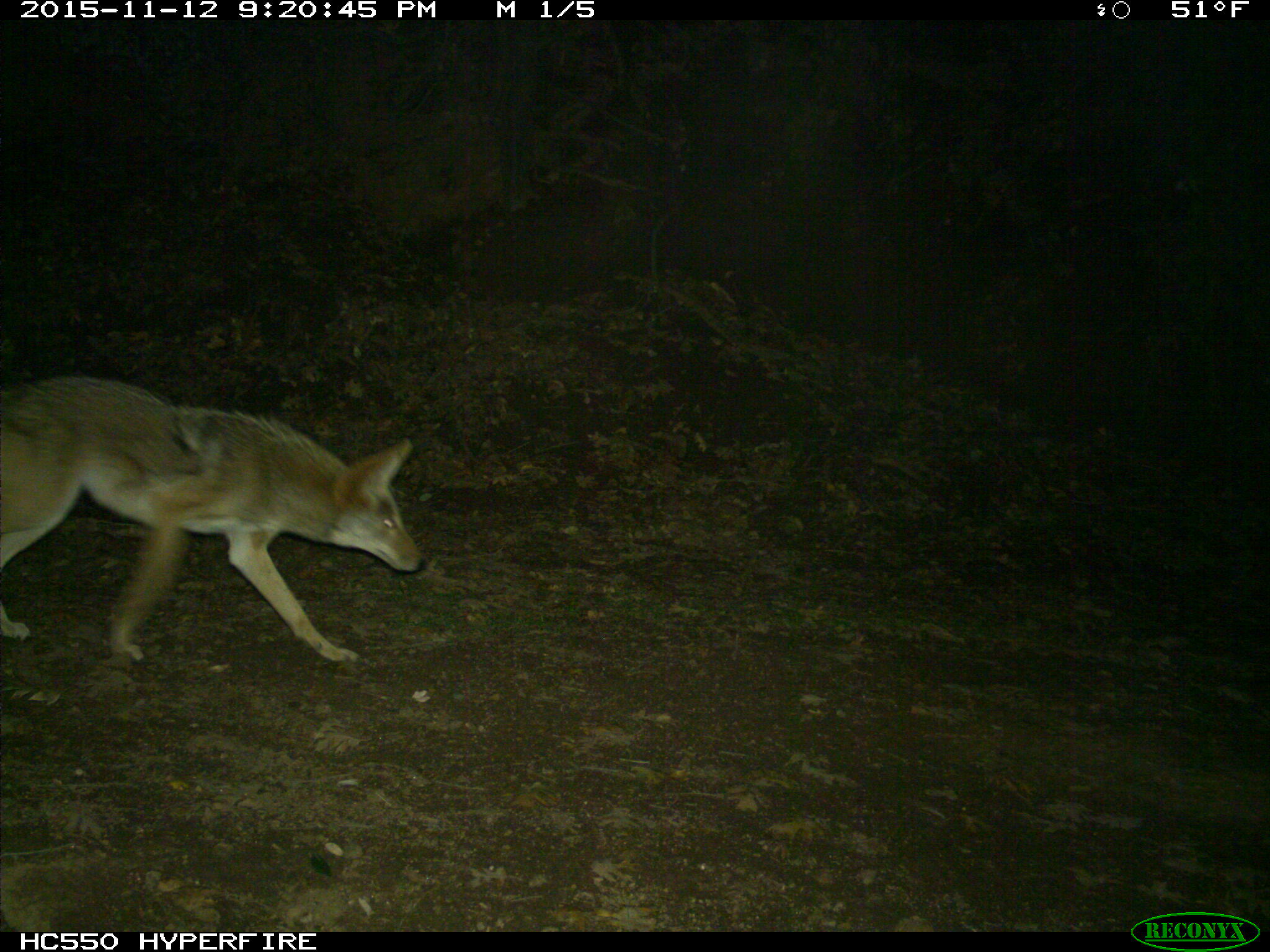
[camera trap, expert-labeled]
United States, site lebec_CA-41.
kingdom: Animalia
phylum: Chordata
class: Mammalia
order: Carnivora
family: Canidae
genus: Canis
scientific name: Canis latrans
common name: coyote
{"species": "Canis latrans (coyote)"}